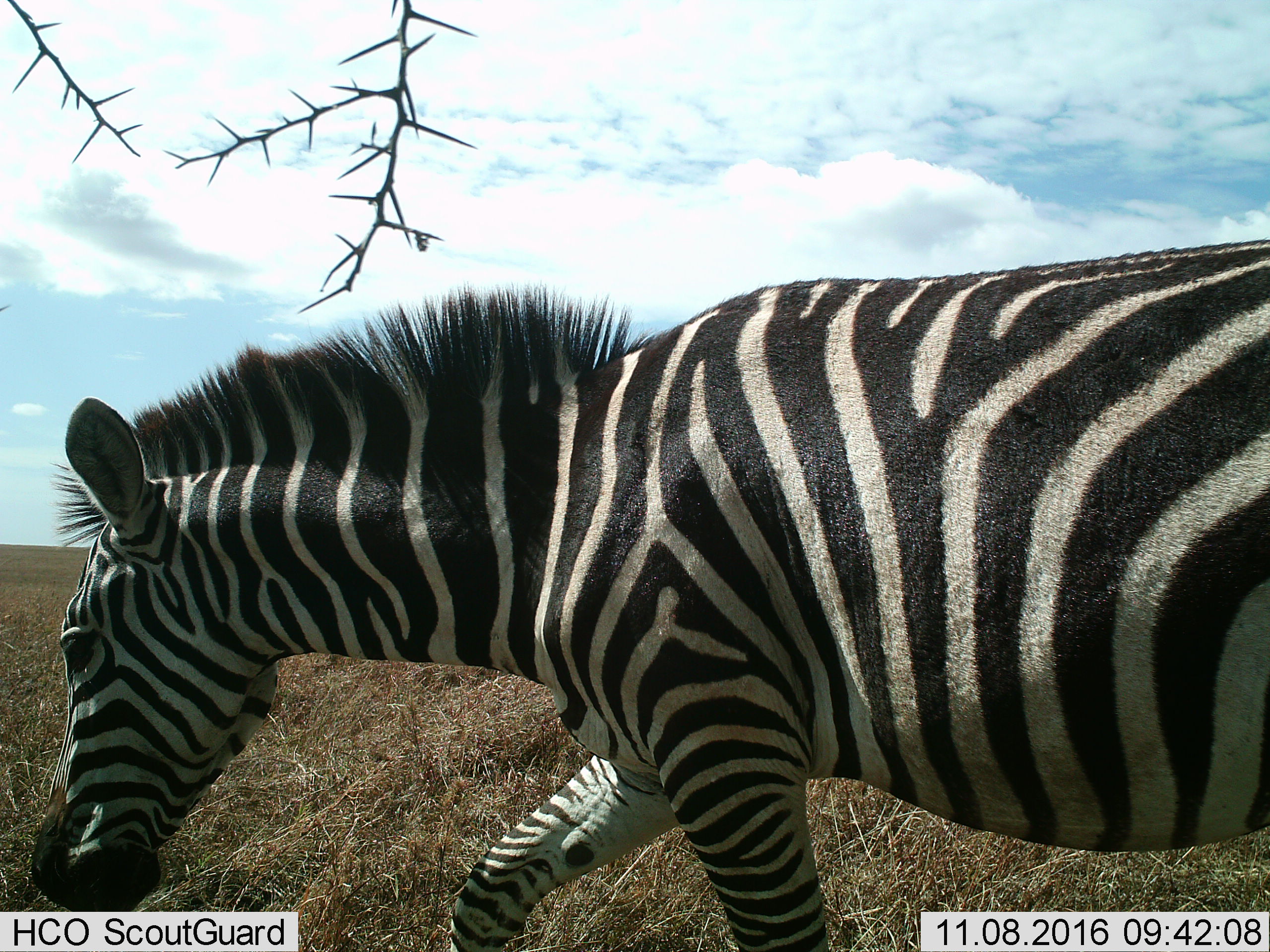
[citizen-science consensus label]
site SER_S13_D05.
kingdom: Animalia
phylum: Chordata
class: Mammalia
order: Perissodactyla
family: Equidae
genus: Equus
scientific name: Equus quagga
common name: plains zebra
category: zebraplains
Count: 1.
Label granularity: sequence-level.